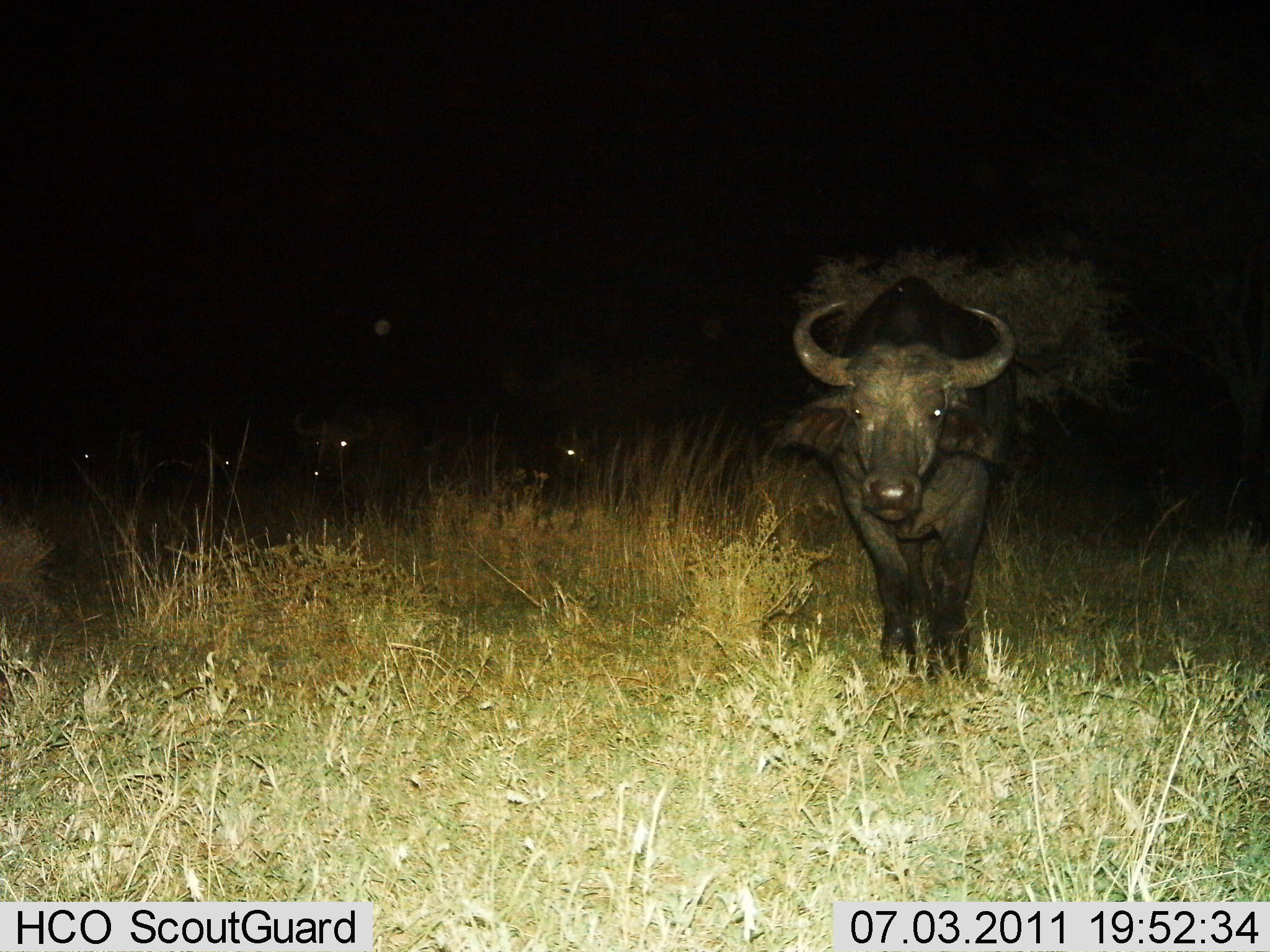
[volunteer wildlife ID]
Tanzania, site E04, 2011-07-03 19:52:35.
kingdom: Animalia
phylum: Chordata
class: Mammalia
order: Artiodactyla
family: Bovidae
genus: Syncerus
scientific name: Syncerus caffer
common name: cape buffalo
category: buffalo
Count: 5.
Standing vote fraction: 73%.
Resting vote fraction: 7%.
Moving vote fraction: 27%.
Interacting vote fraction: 0%.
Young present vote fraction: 0%.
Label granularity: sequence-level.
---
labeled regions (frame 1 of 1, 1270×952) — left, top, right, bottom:
animal: 774, 270, 1022, 685; 284, 402, 420, 525